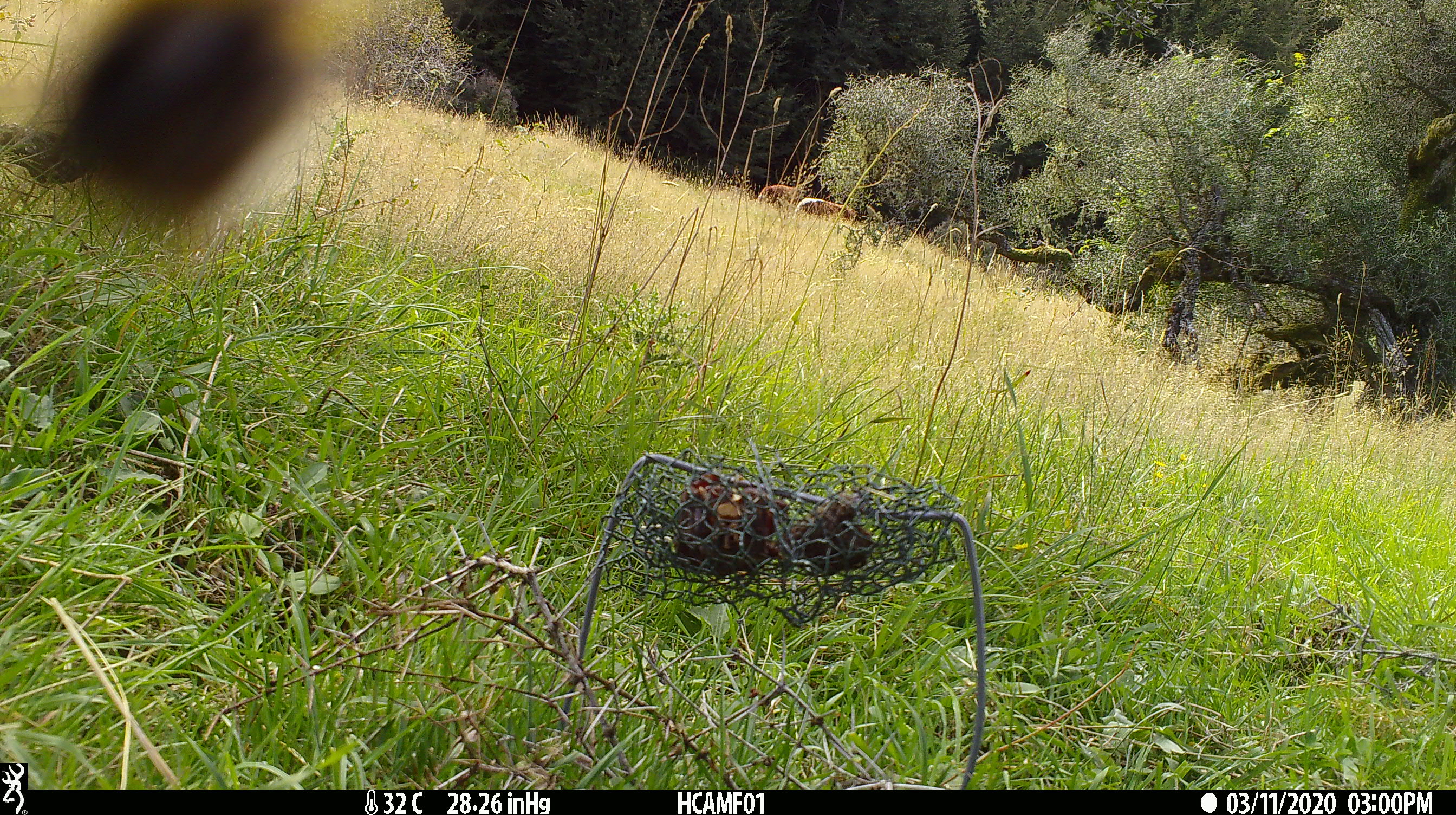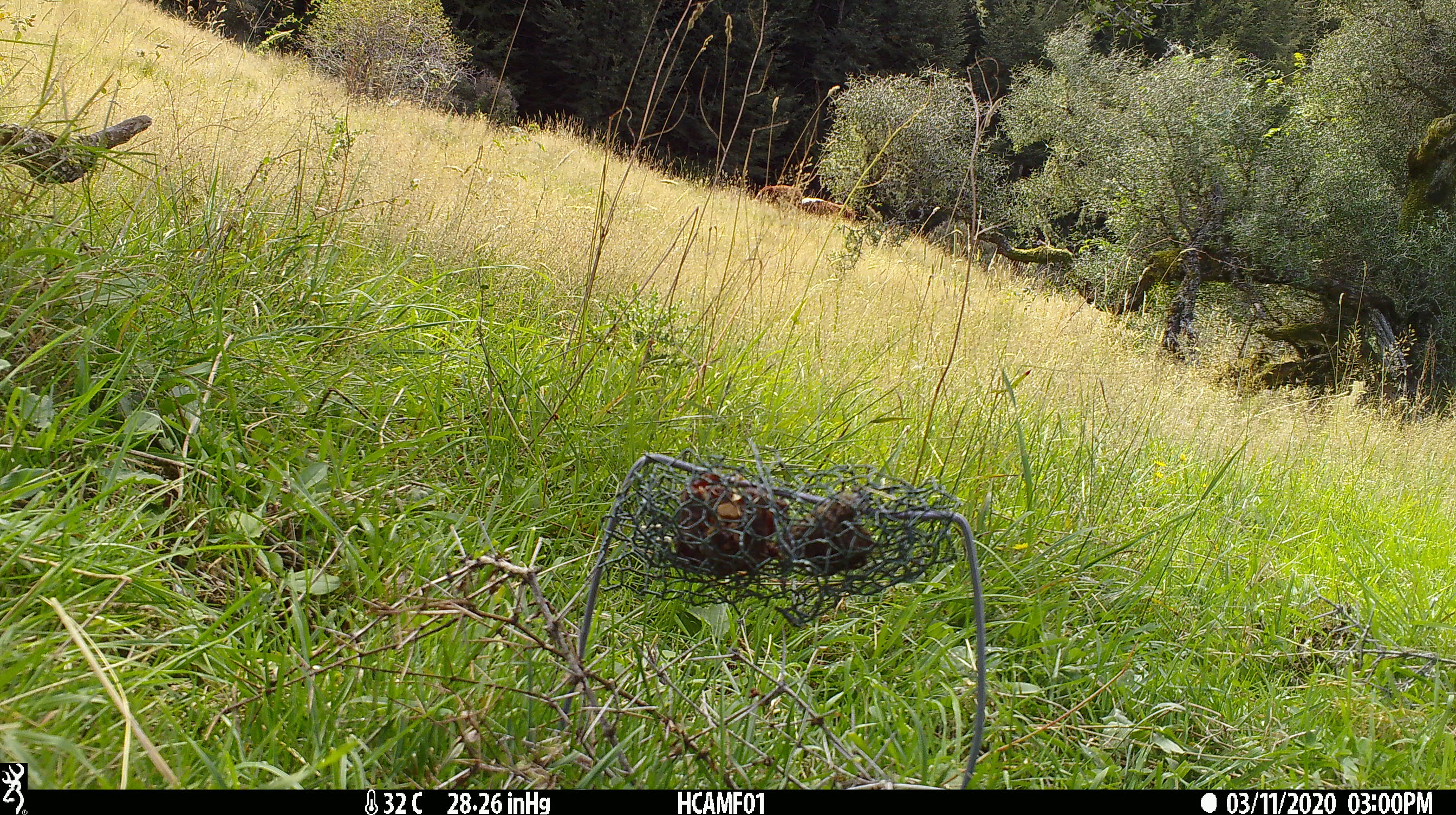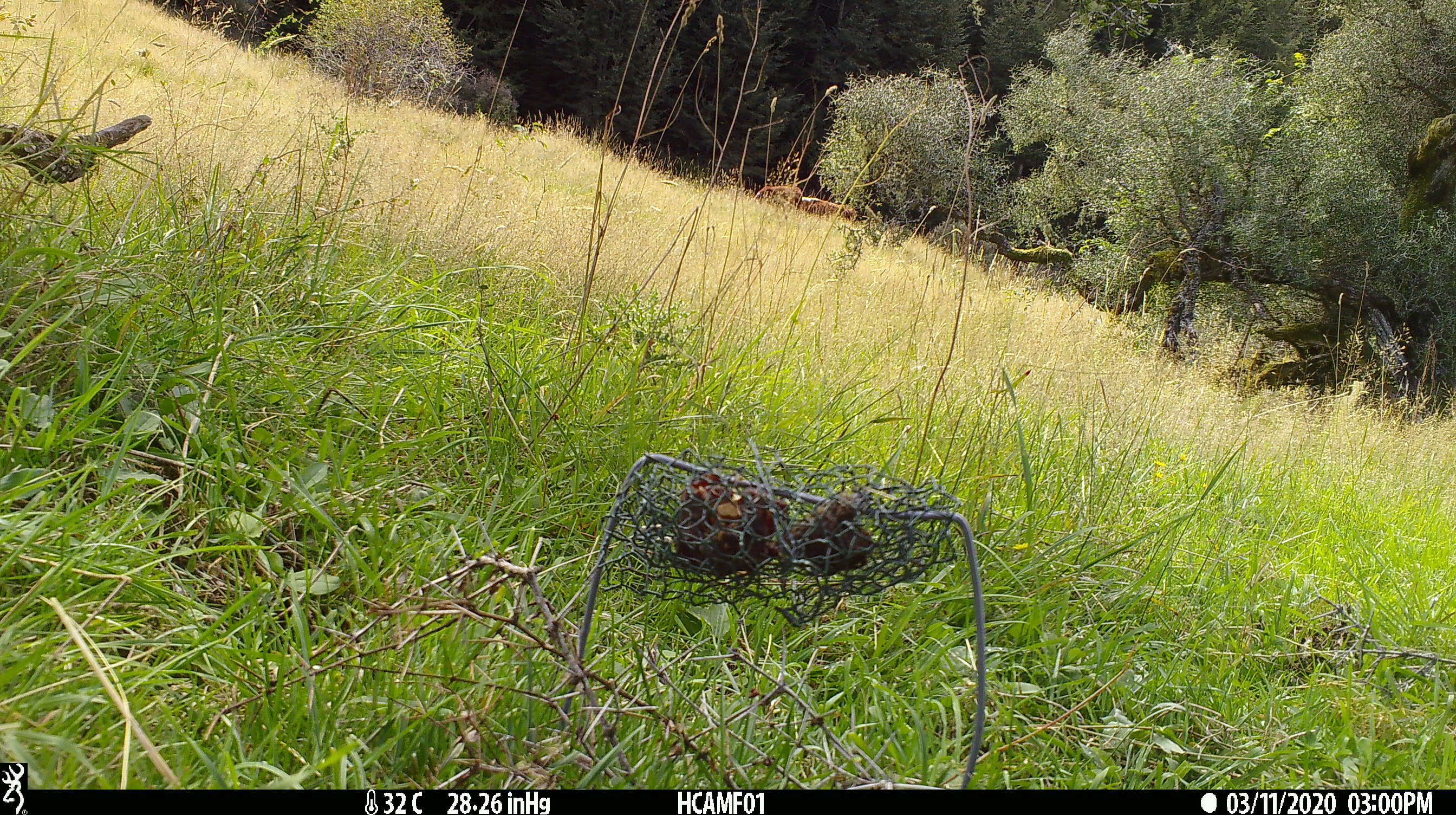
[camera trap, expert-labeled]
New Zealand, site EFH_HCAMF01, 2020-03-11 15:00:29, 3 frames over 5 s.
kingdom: Animalia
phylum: Chordata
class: Mammalia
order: Artiodactyla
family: Bovidae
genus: Bos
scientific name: Bos taurus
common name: domestic cow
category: cow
Cow (domestic cow) (Bos taurus).